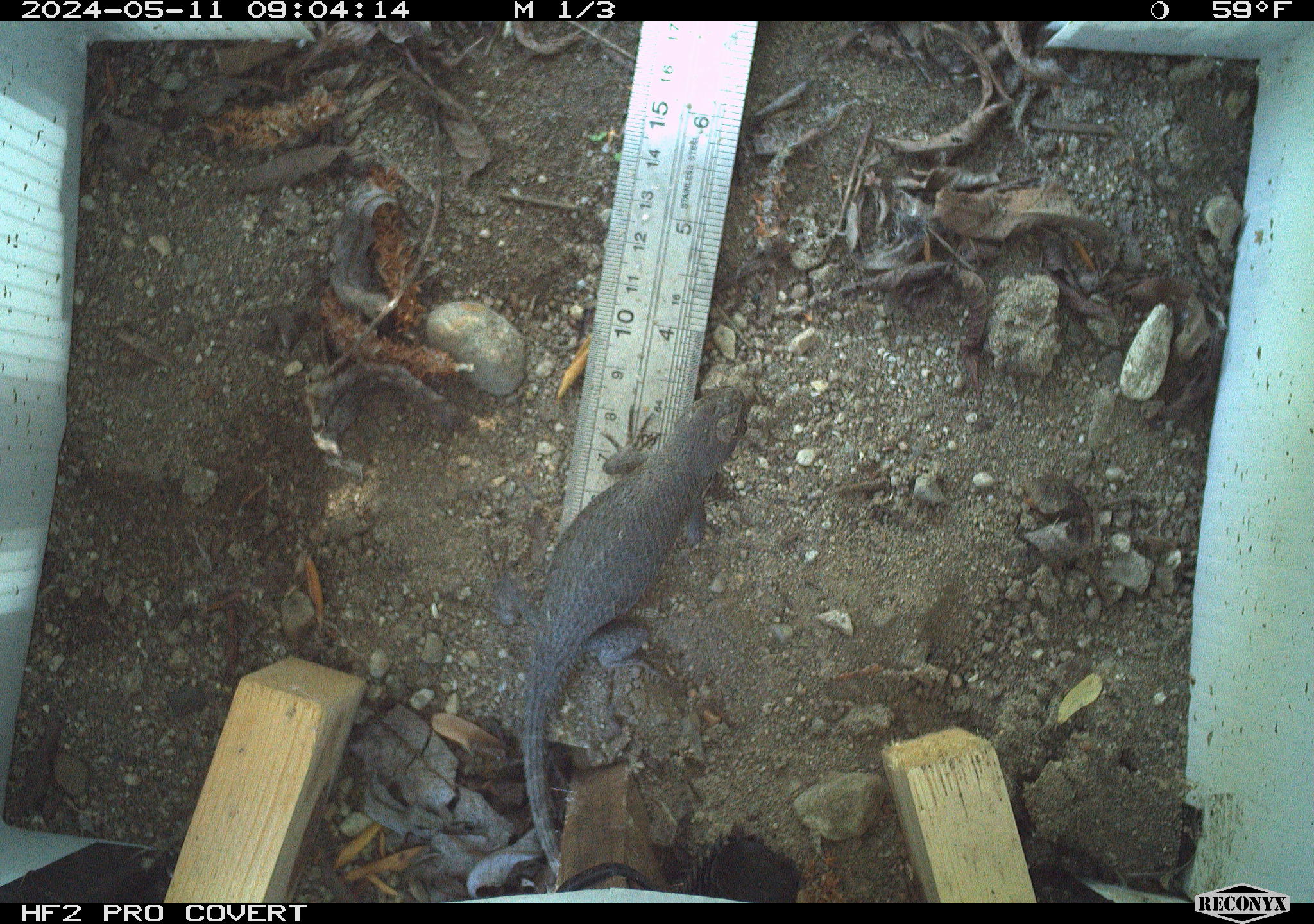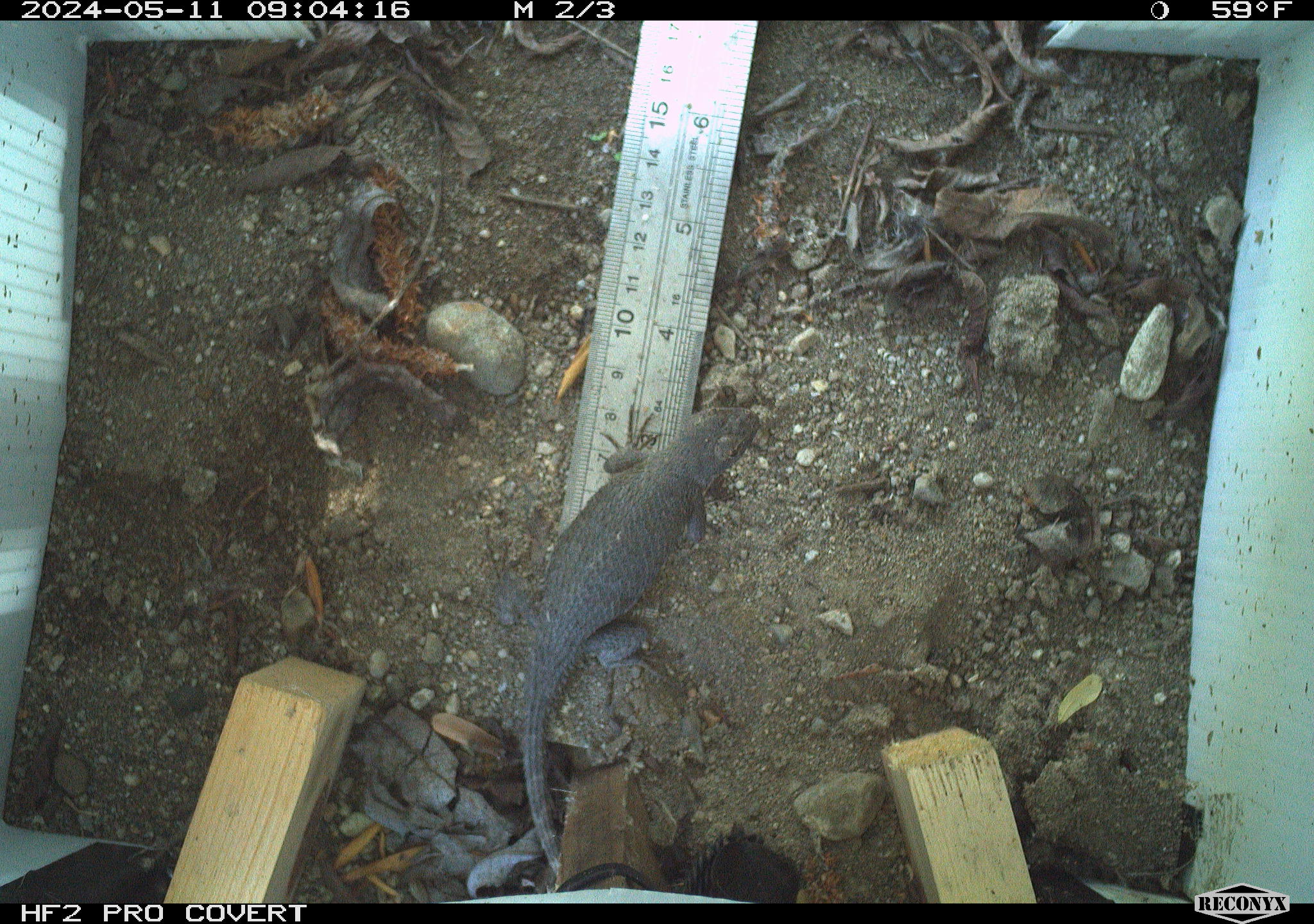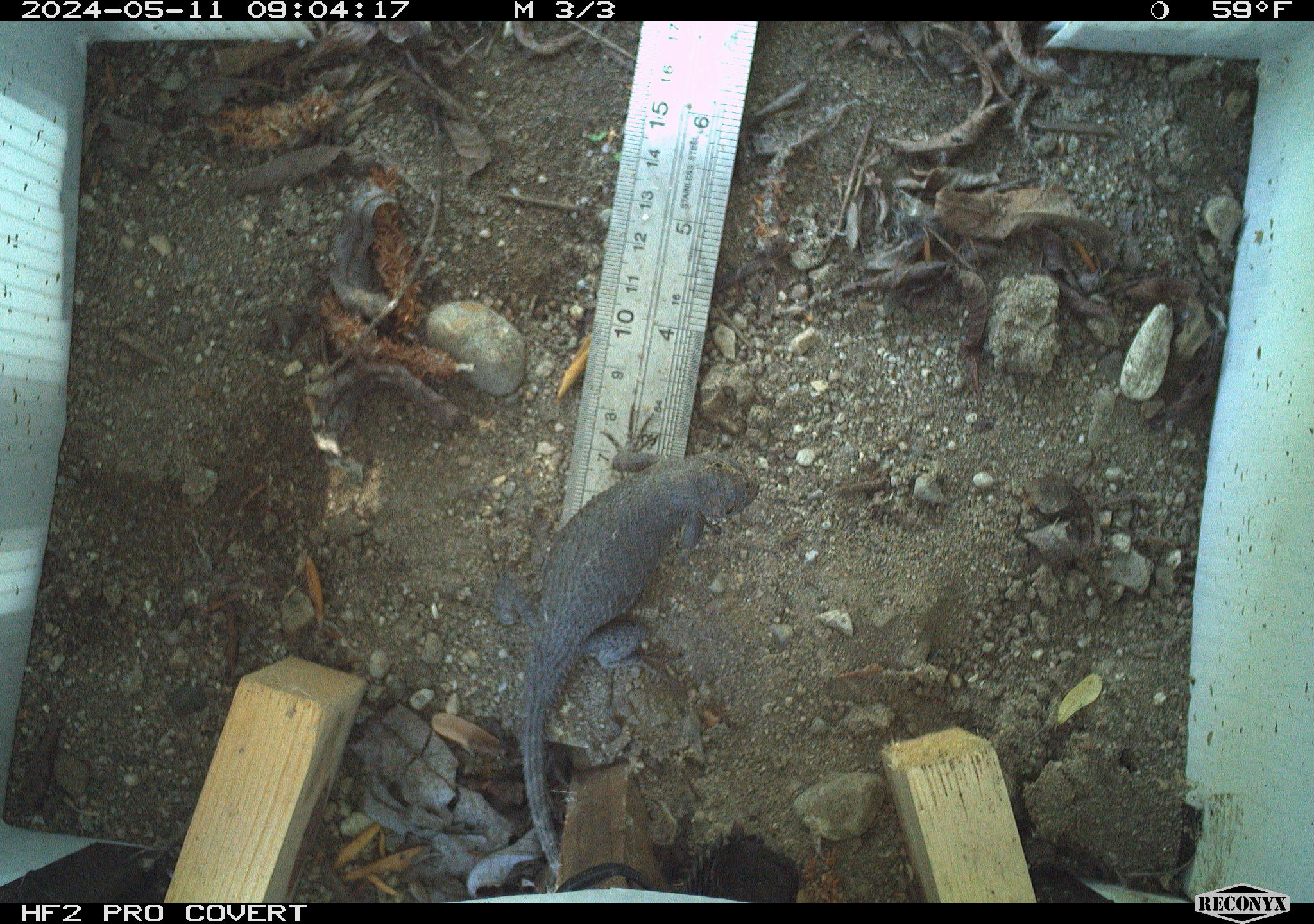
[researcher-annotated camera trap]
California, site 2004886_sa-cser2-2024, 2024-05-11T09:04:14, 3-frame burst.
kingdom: Animalia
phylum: Chordata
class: Reptilia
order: Squamata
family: Phrynosomatidae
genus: Sceloporus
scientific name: Sceloporus occidentalis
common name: western fence lizard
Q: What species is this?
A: Western fence lizard (Sceloporus occidentalis).